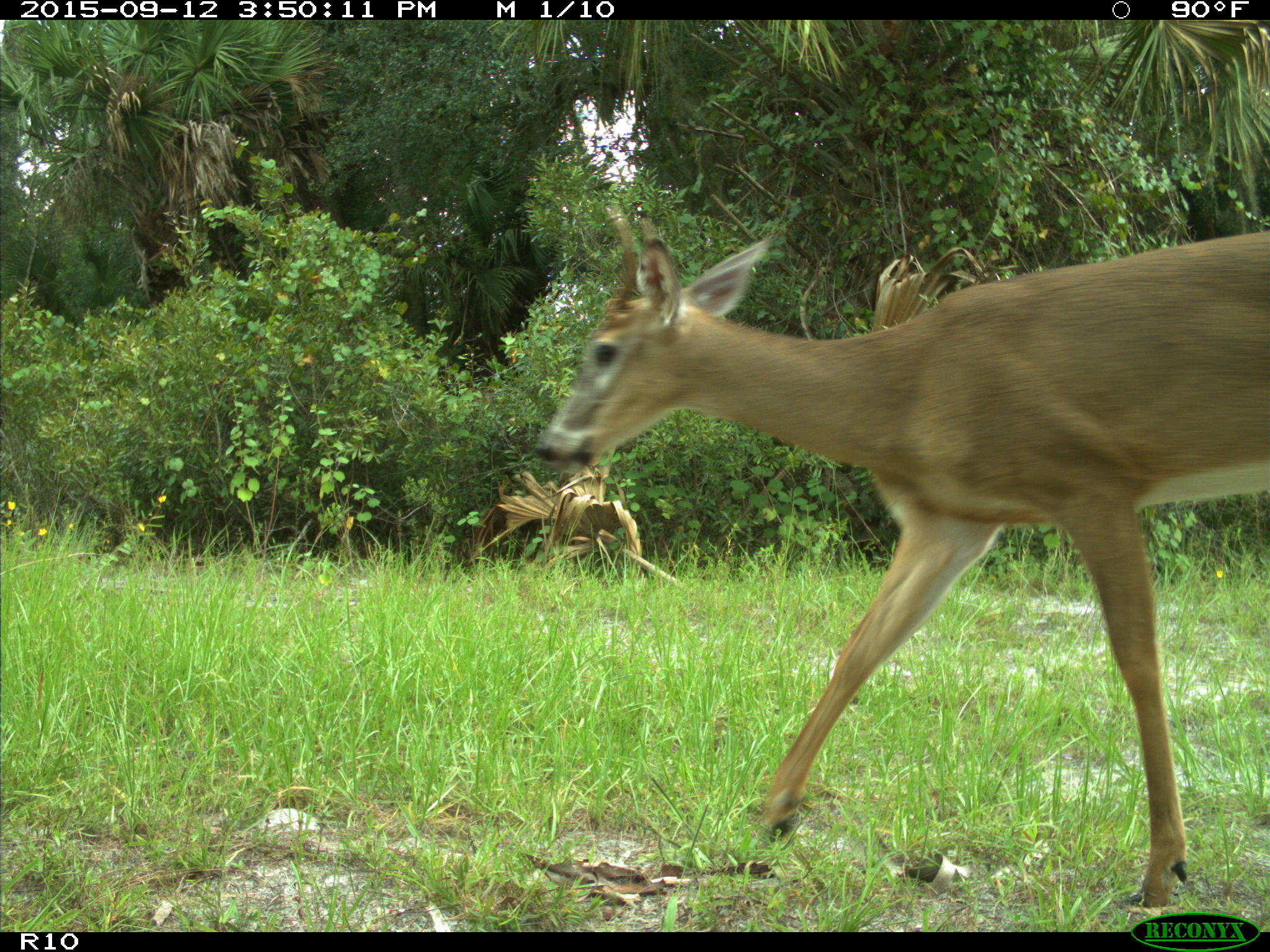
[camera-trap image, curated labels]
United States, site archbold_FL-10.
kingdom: Animalia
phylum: Chordata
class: Mammalia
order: Artiodactyla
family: Cervidae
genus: Odocoileus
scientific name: Odocoileus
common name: deer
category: unidentified deer